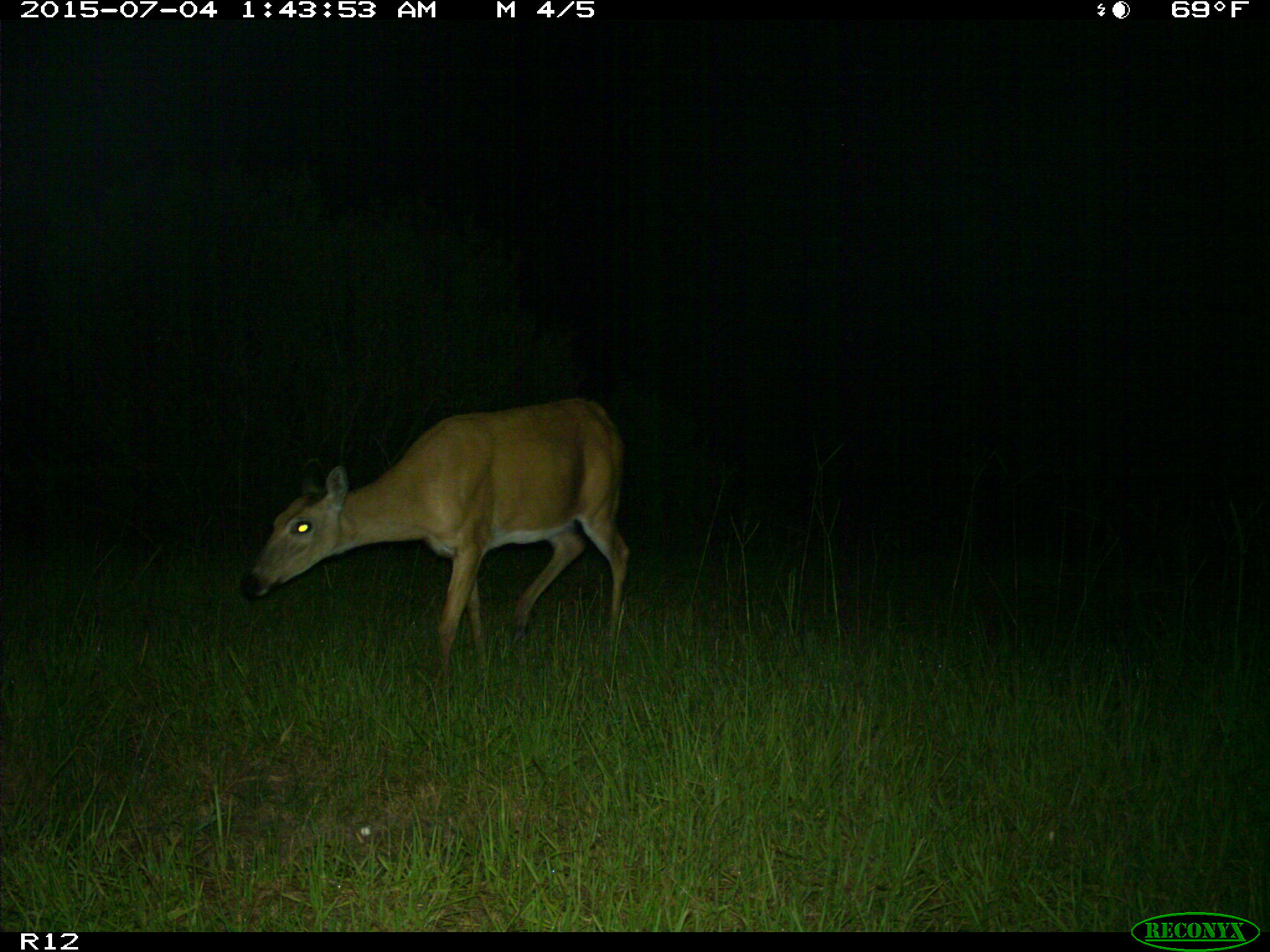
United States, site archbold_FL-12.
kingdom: Animalia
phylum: Chordata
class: Mammalia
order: Artiodactyla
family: Cervidae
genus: Odocoileus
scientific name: Odocoileus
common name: deer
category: unidentified deer